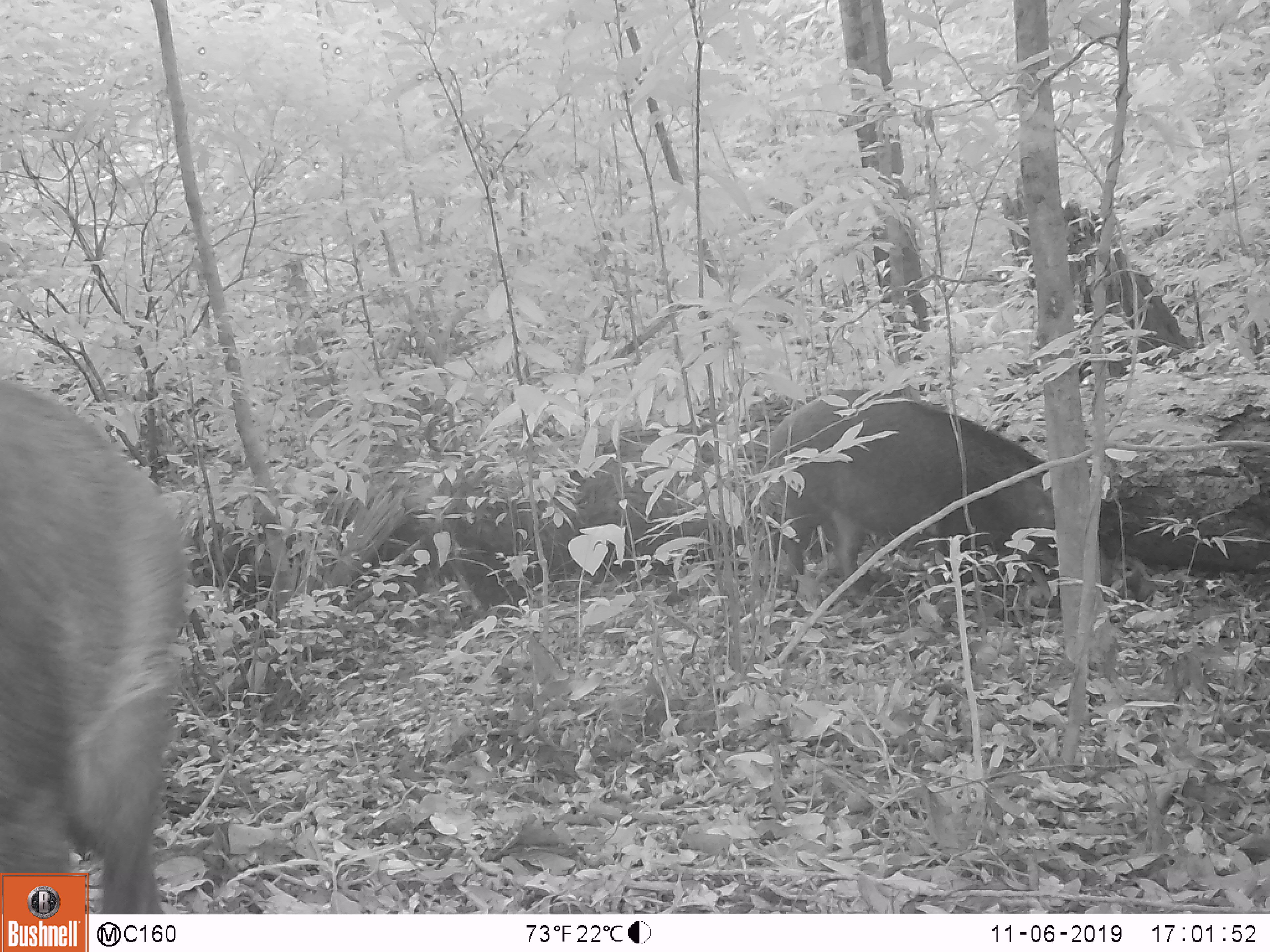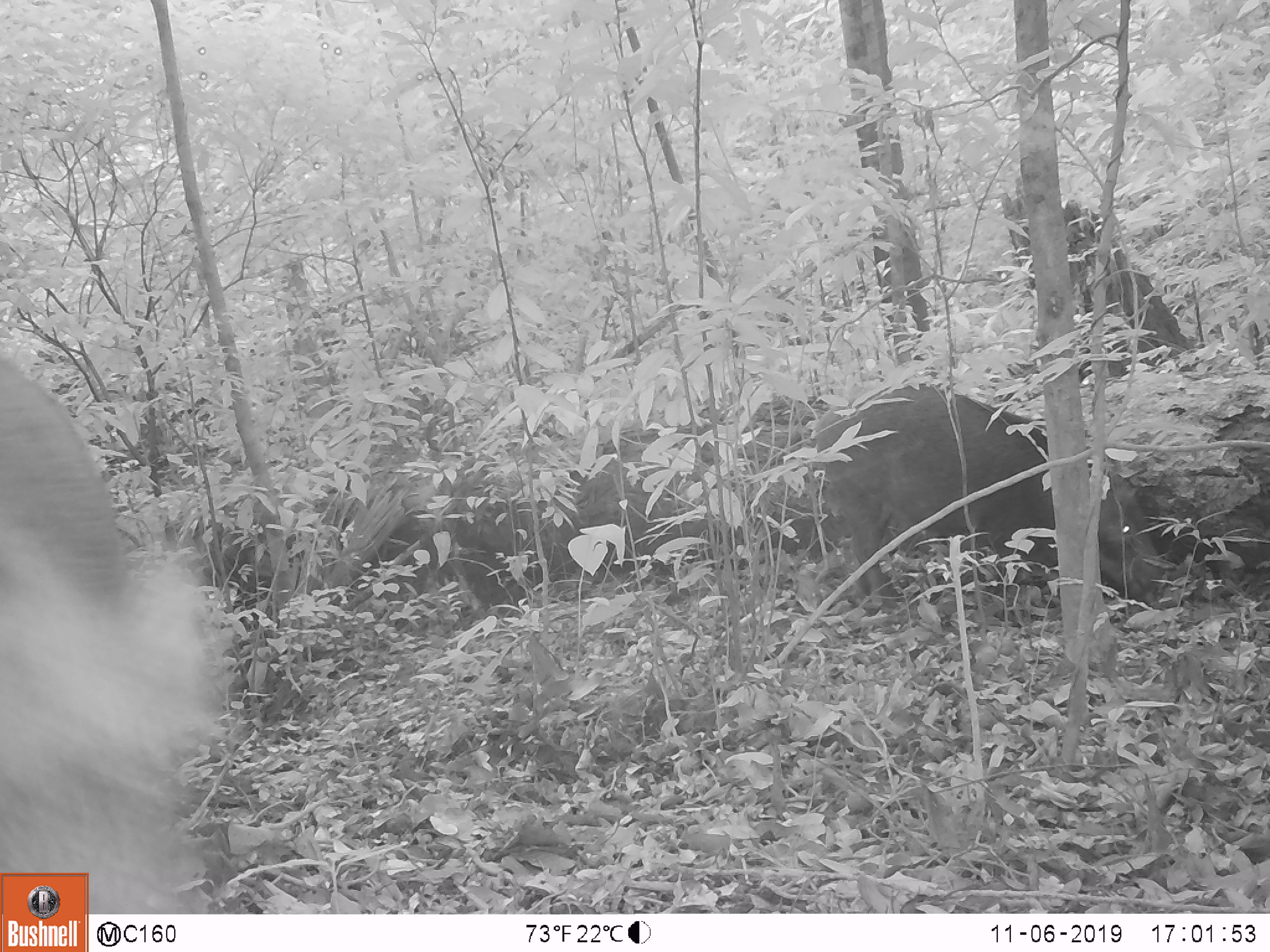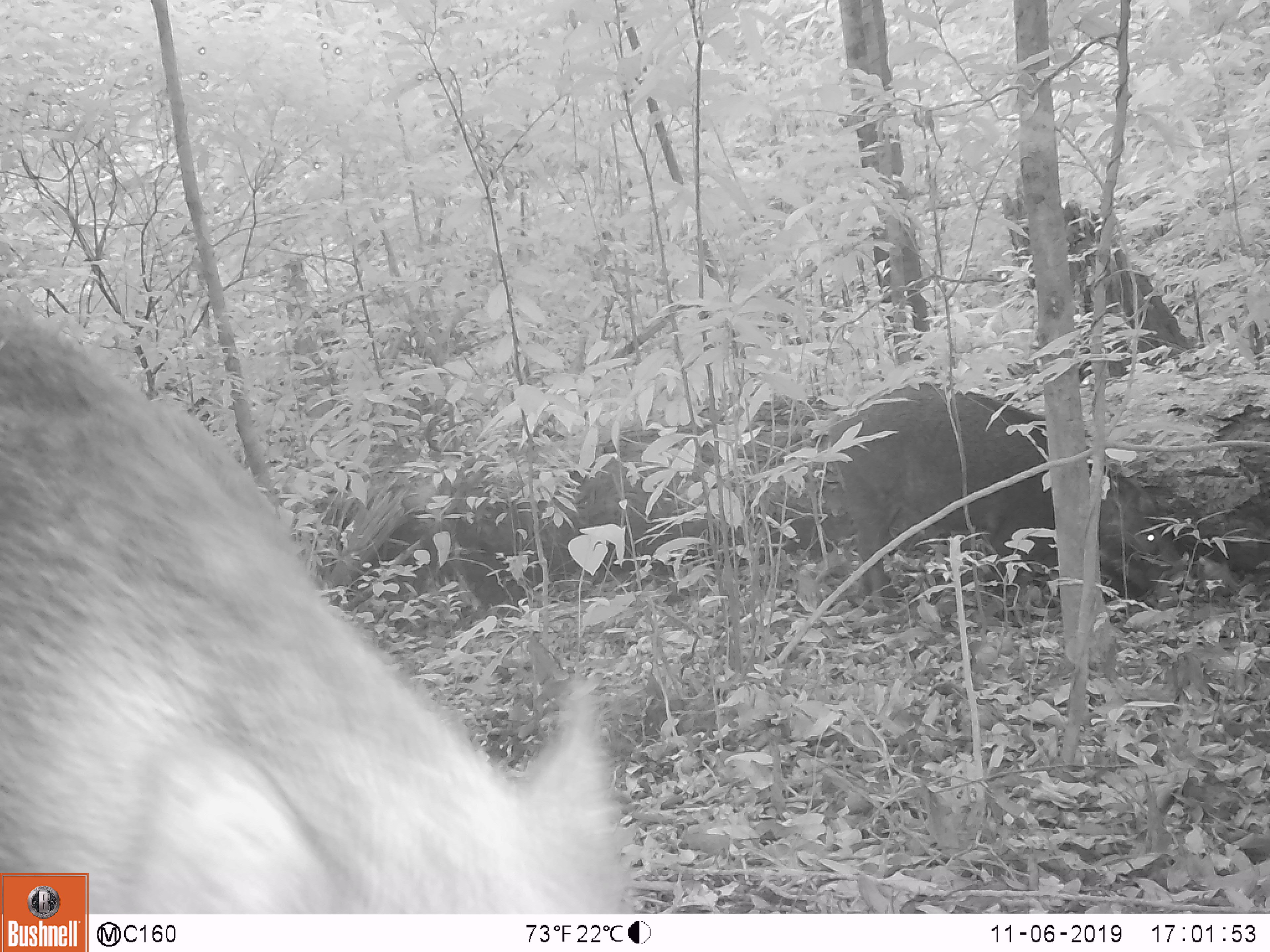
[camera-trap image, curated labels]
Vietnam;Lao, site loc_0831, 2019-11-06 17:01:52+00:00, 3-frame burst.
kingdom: Animalia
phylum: Chordata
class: Mammalia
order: Artiodactyla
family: Suidae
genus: Sus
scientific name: Sus scrofa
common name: eurasian wild pig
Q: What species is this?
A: Eurasian wild pig (Sus scrofa).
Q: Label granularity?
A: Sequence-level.